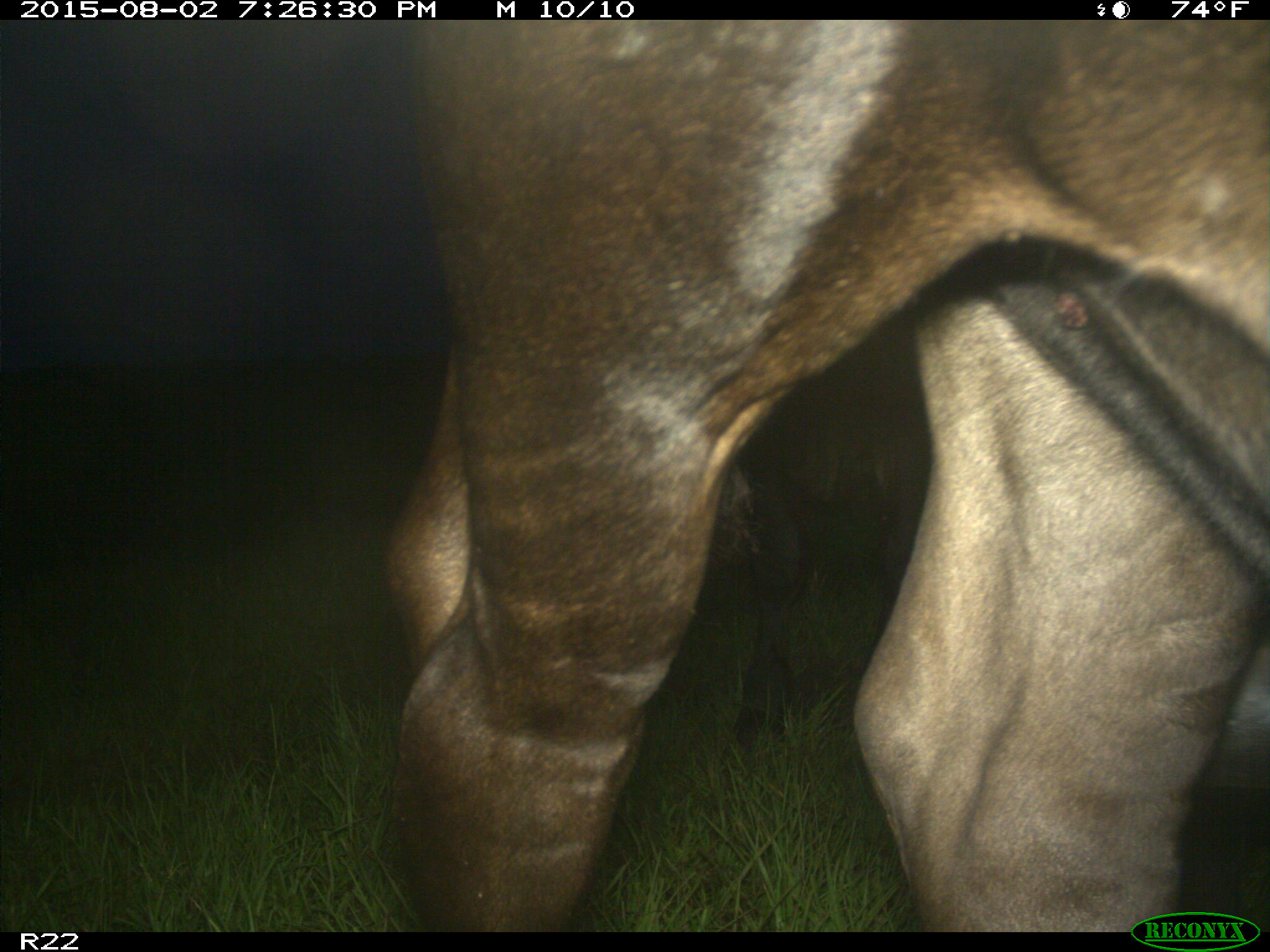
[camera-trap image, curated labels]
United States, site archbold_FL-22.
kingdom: Animalia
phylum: Chordata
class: Mammalia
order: Artiodactyla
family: Bovidae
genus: Bos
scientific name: Bos taurus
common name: domestic cow